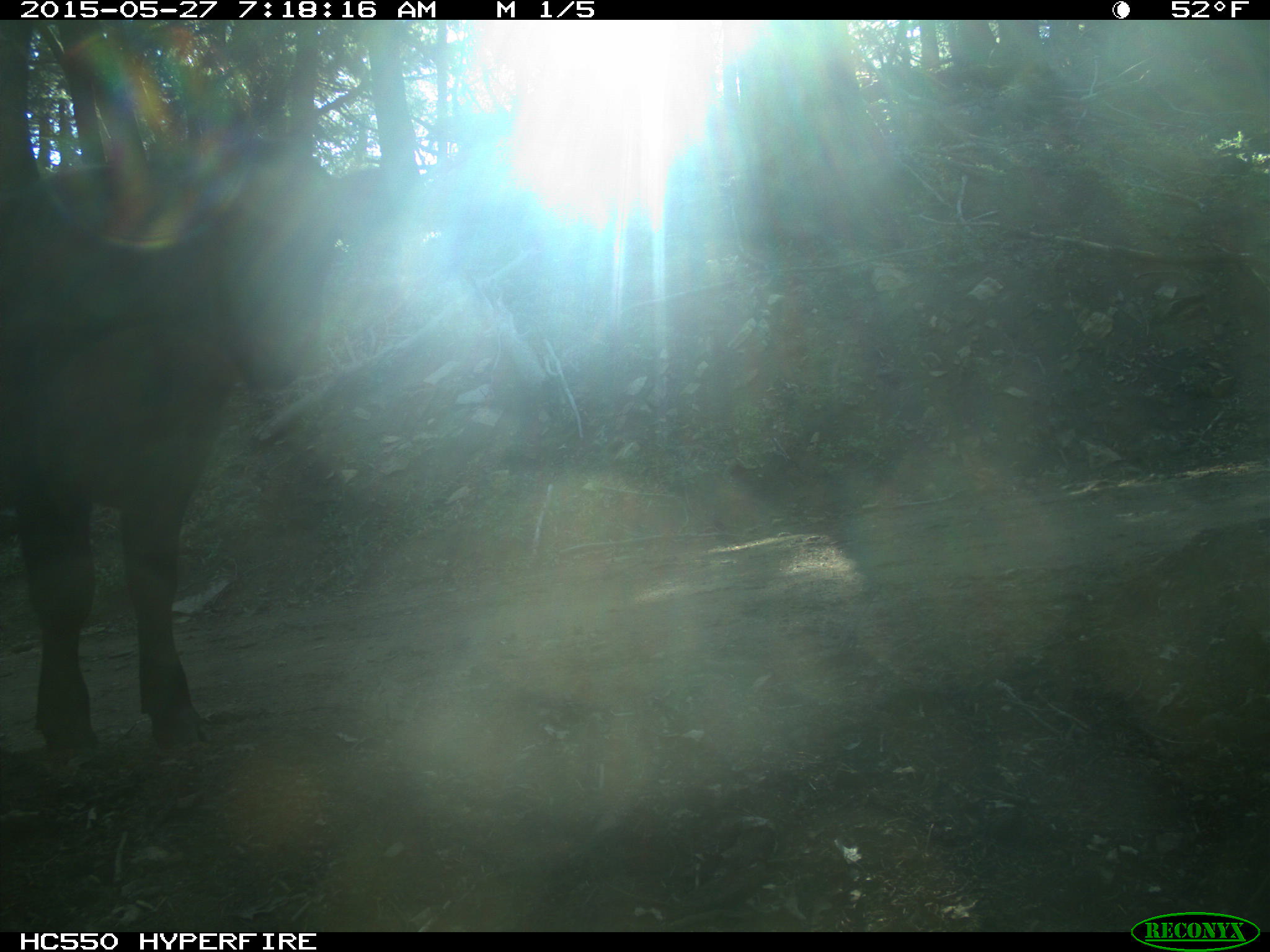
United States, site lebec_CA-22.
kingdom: Animalia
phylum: Chordata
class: Mammalia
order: Artiodactyla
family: Bovidae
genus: Bos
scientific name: Bos taurus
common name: domestic cow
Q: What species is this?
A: Bos taurus (domestic cow).